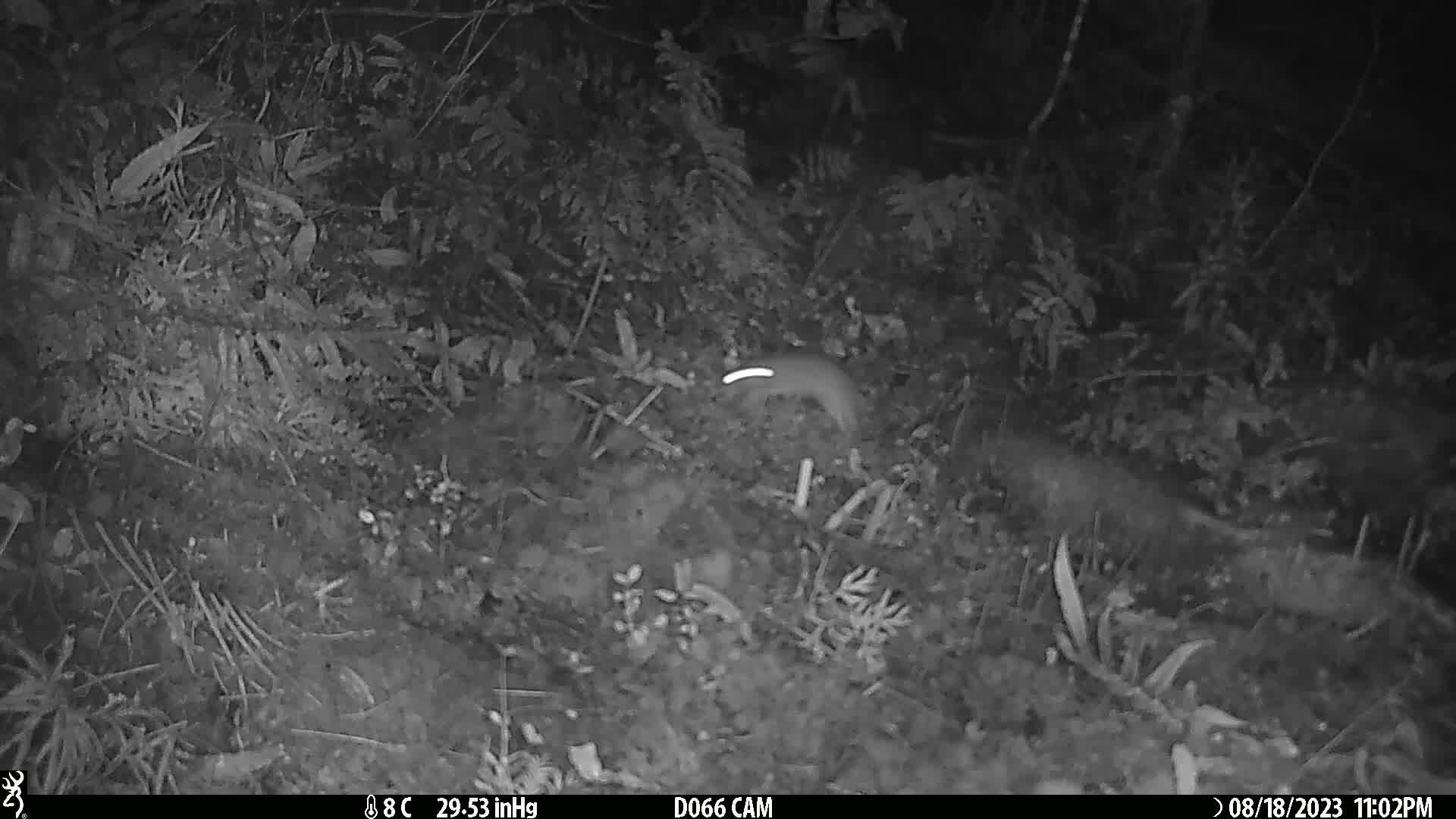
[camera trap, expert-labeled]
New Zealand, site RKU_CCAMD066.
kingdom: Animalia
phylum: Chordata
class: Mammalia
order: Rodentia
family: Muridae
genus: Rattus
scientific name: Rattus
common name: rat